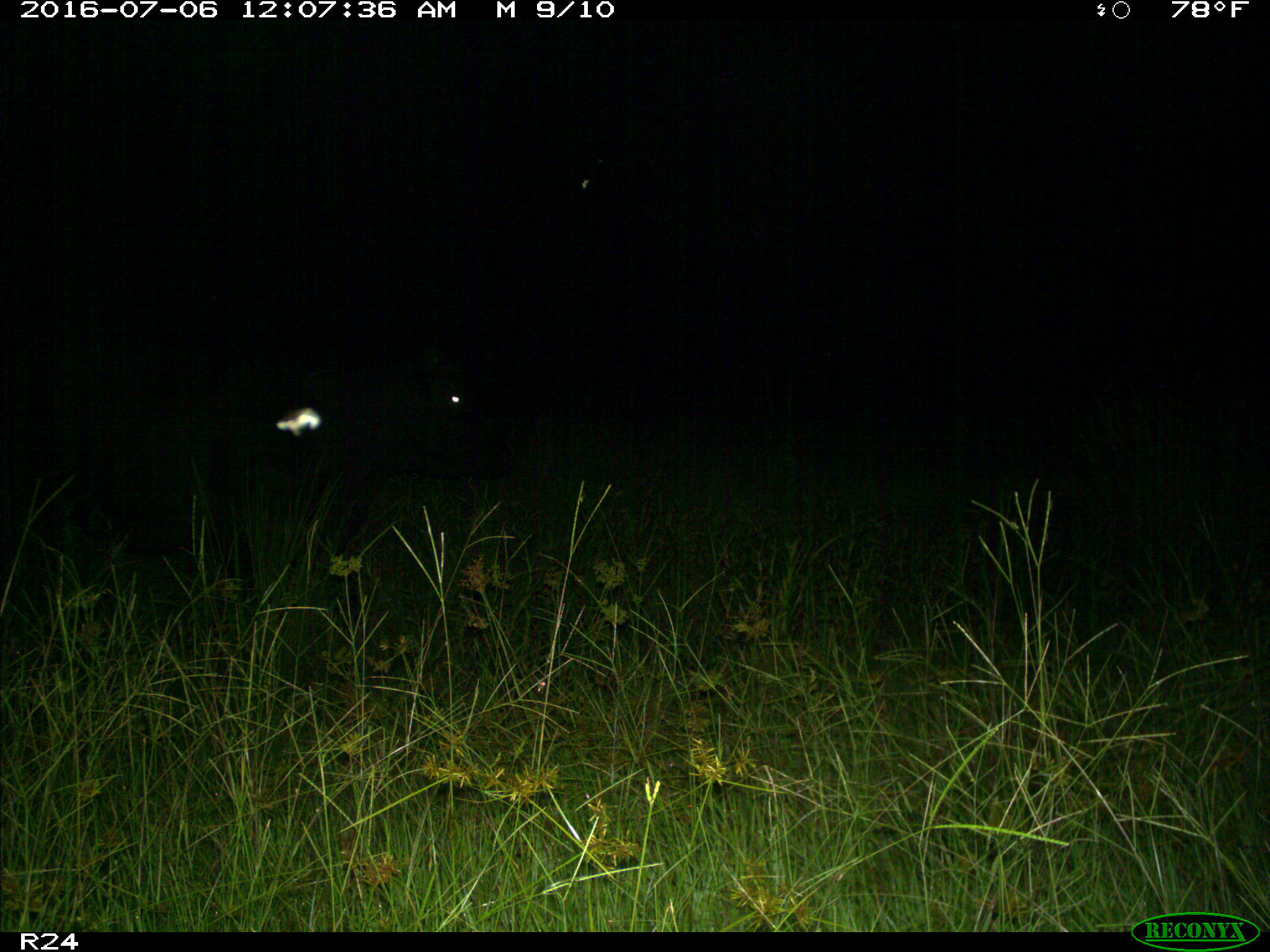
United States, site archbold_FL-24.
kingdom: Animalia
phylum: Chordata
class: Mammalia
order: Artiodactyla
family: Bovidae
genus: Bos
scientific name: Bos taurus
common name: domestic cow